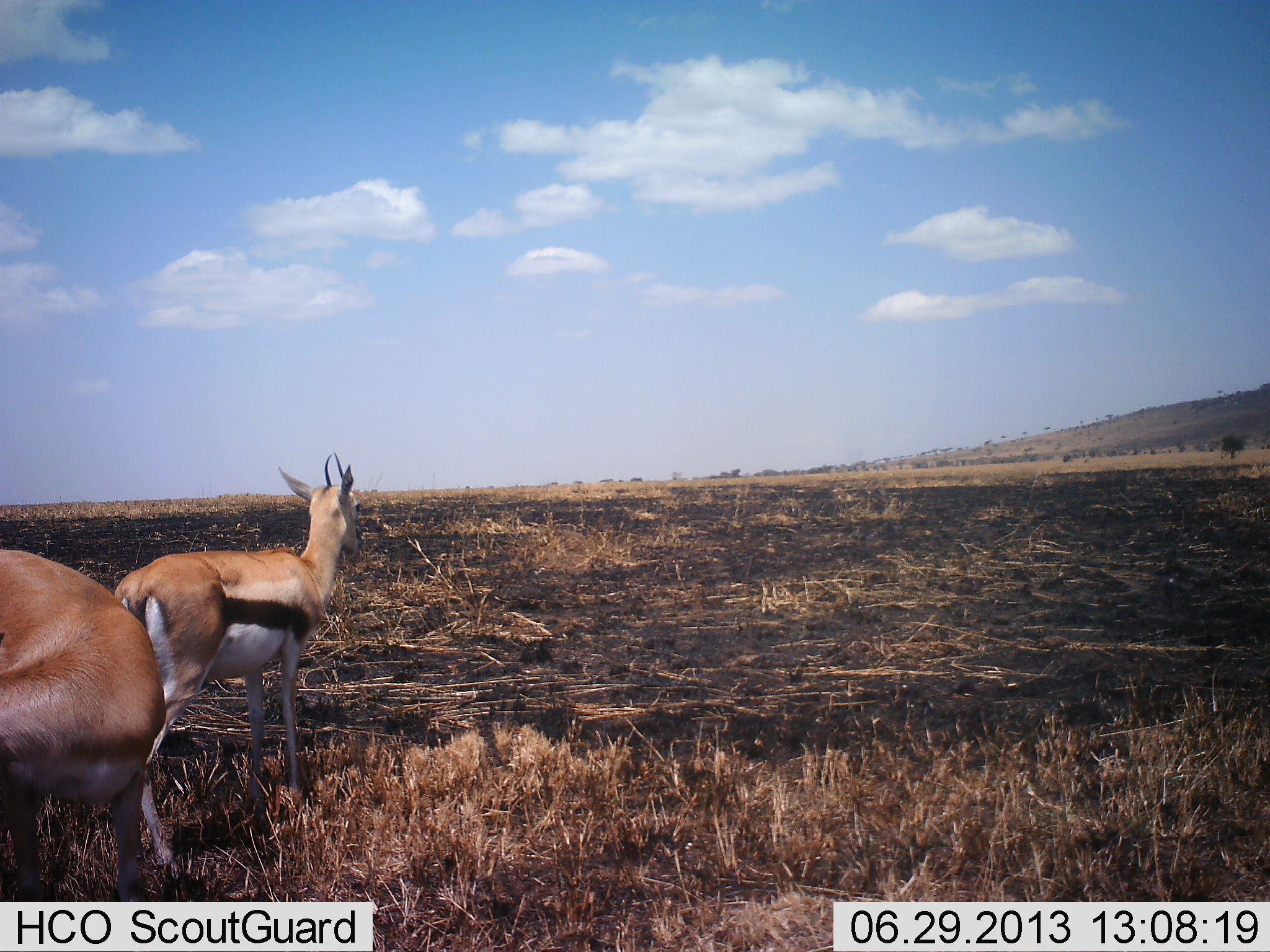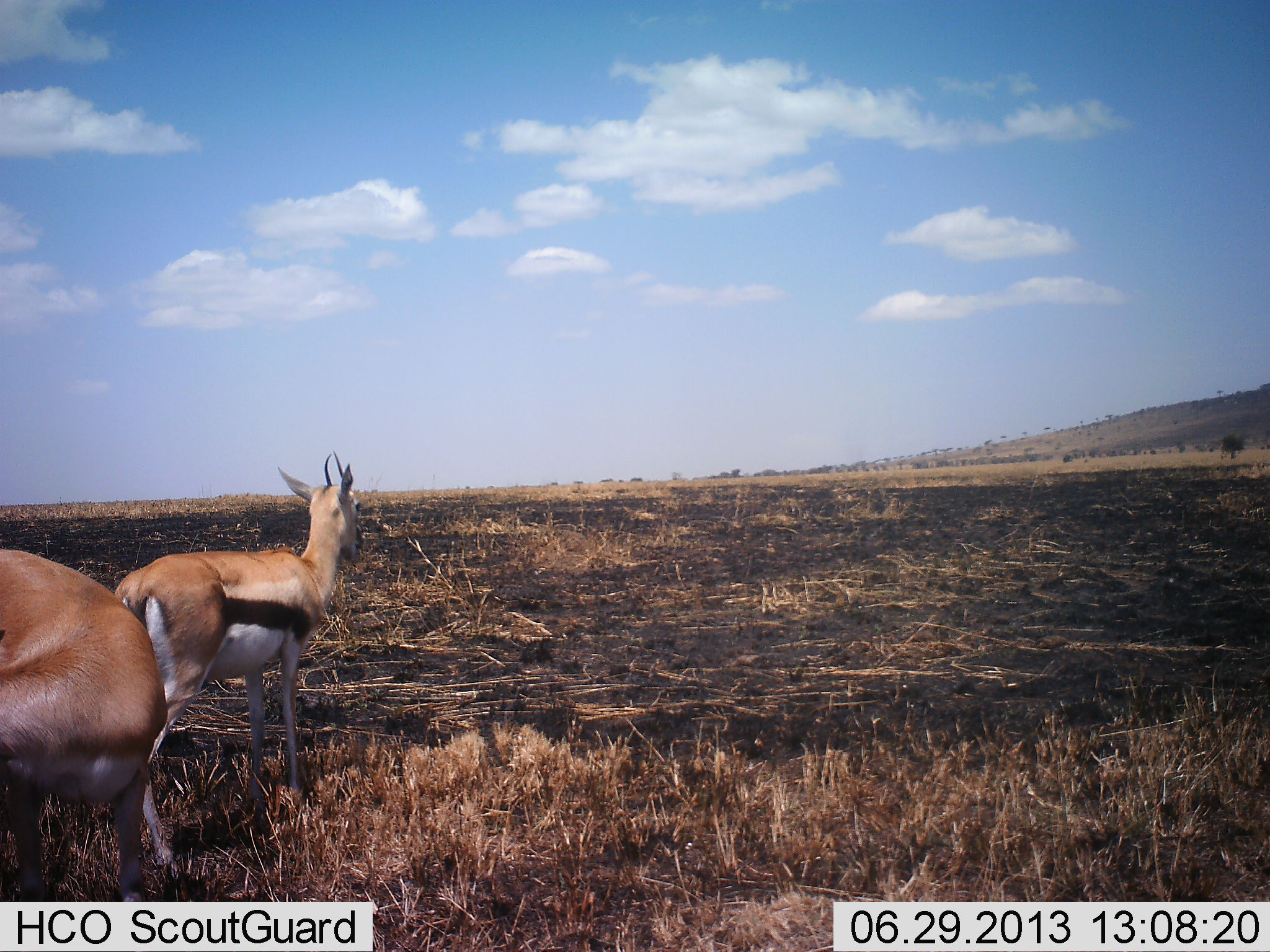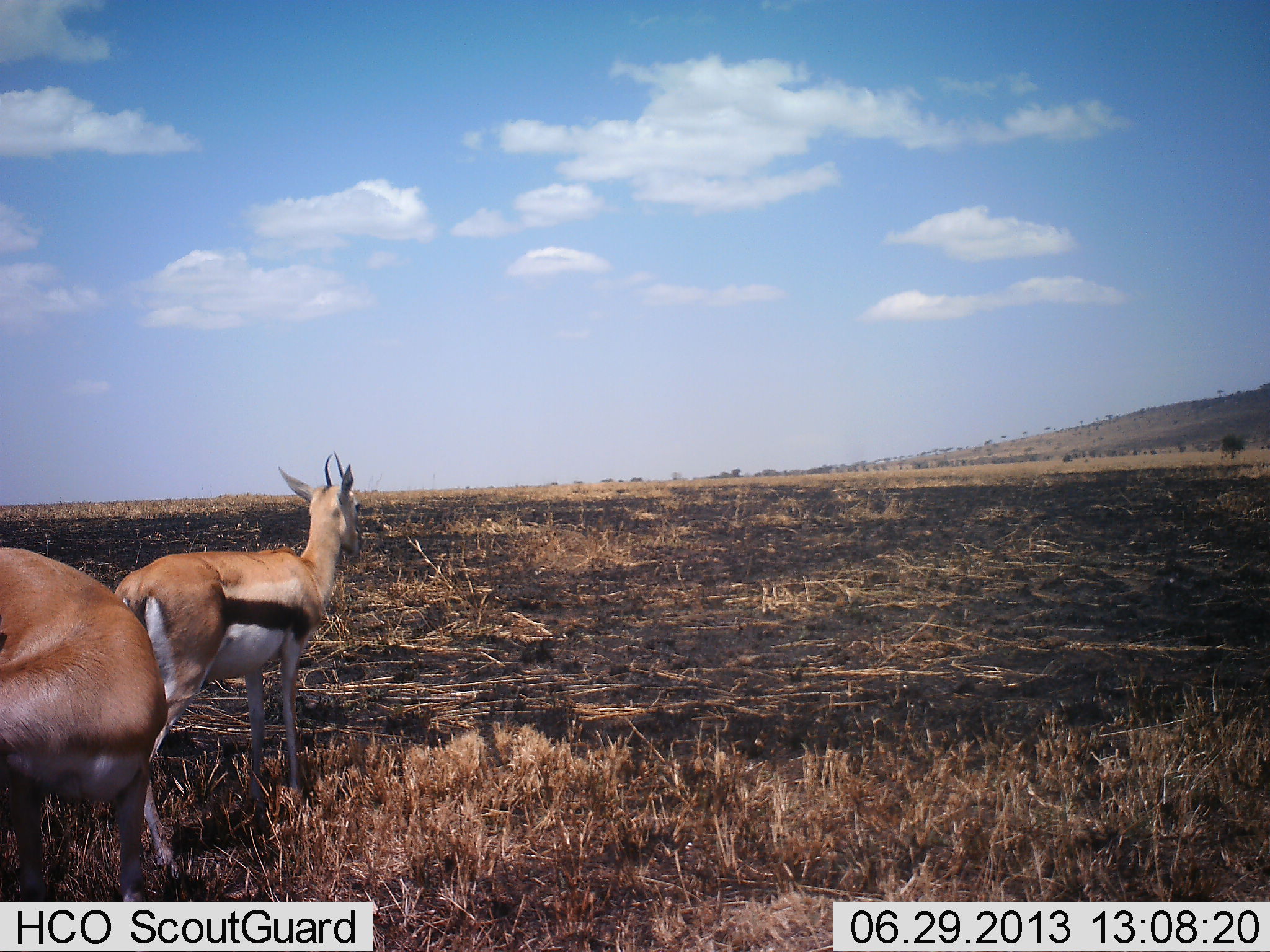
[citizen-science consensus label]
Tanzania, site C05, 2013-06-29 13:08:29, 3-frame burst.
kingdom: Animalia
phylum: Chordata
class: Mammalia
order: Artiodactyla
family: Bovidae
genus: Eudorcas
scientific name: Eudorcas thomsonii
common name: thomson's gazelle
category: gazellethomsons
Gazellethomsons (thomson's gazelle) (Eudorcas thomsonii), count 2. Behavior (volunteer vote fractions): standing 100%, resting 0%, moving 0%, interacting 0%. Young present (vote fraction): 0%. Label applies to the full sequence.